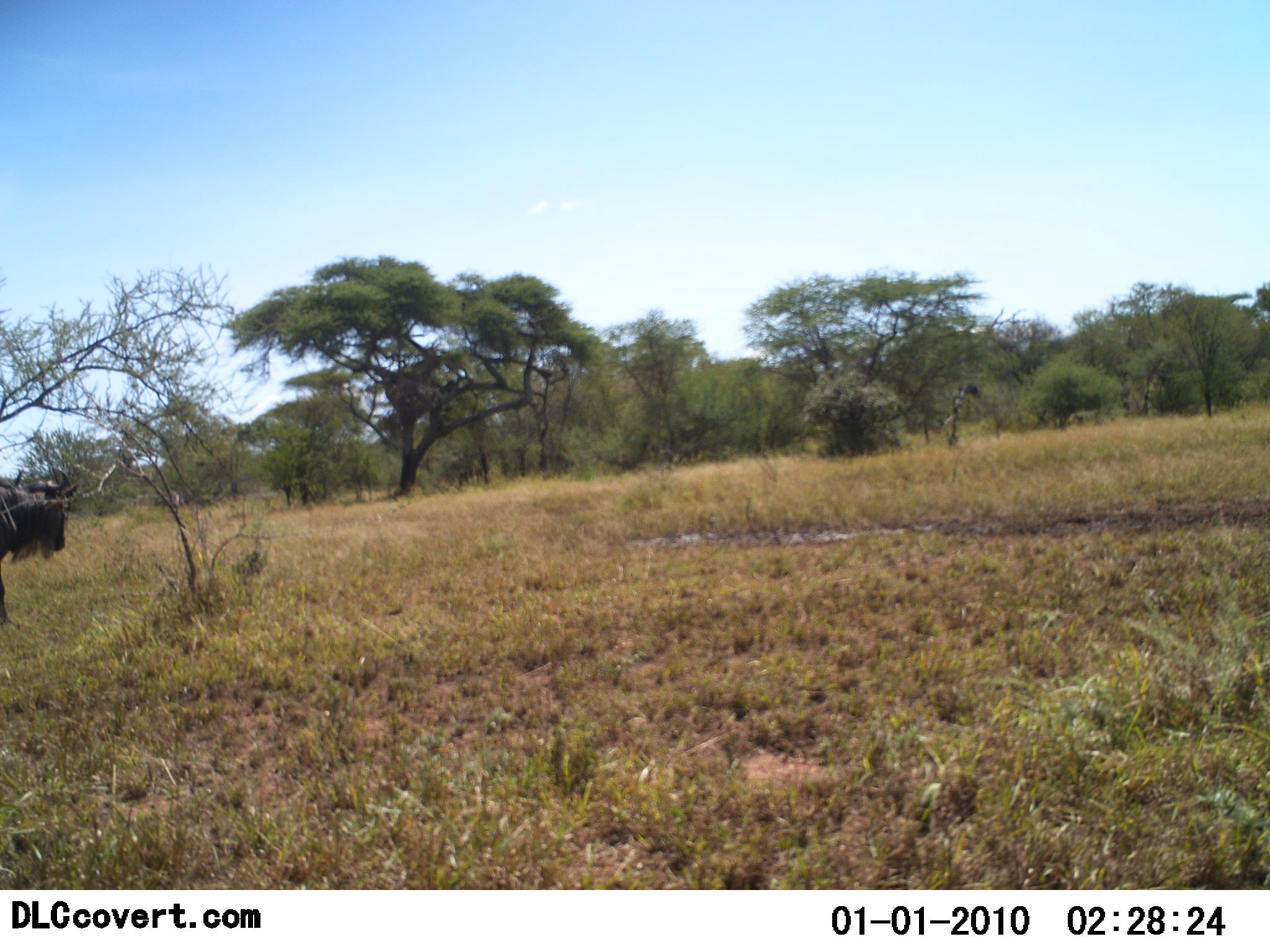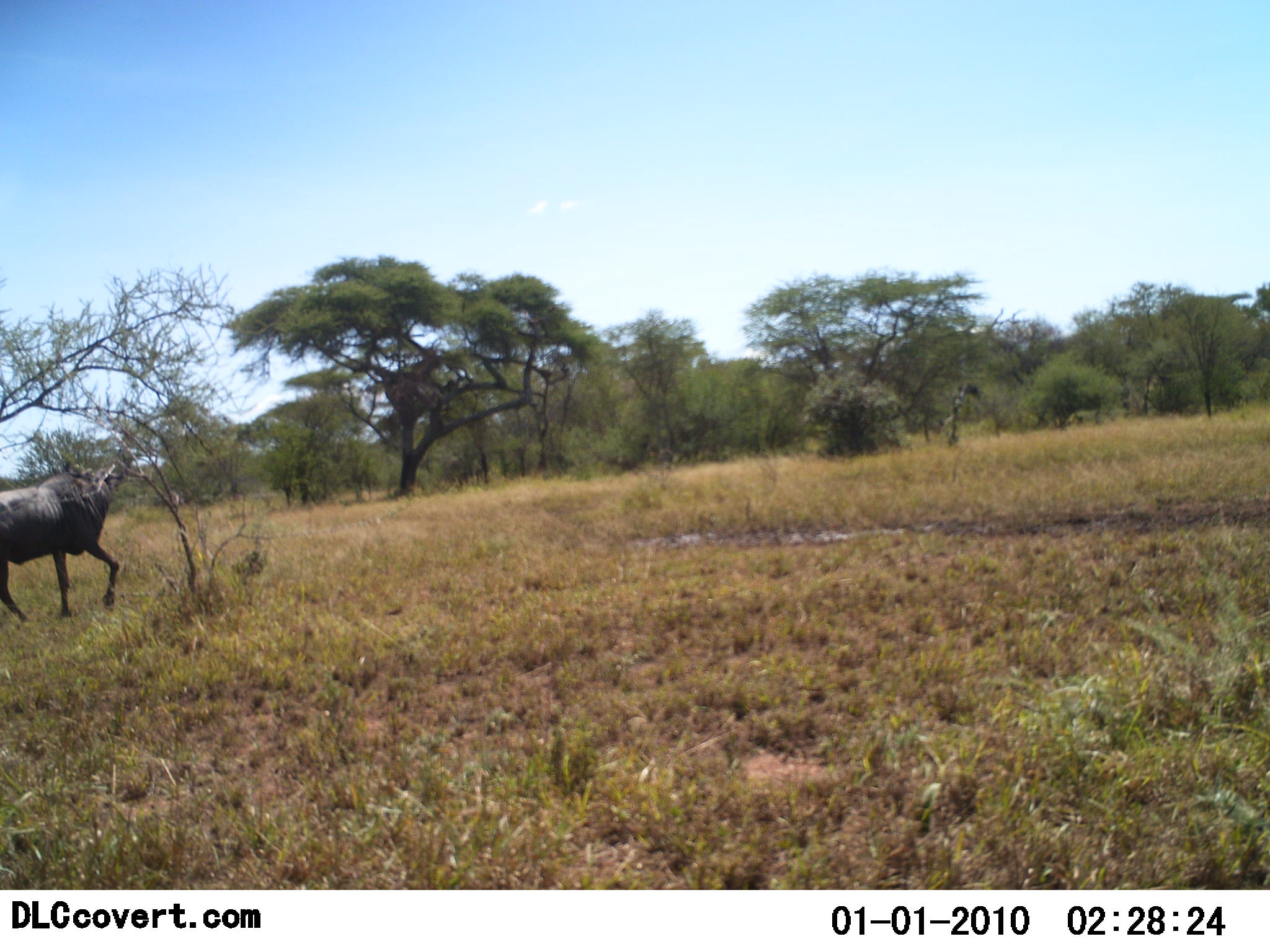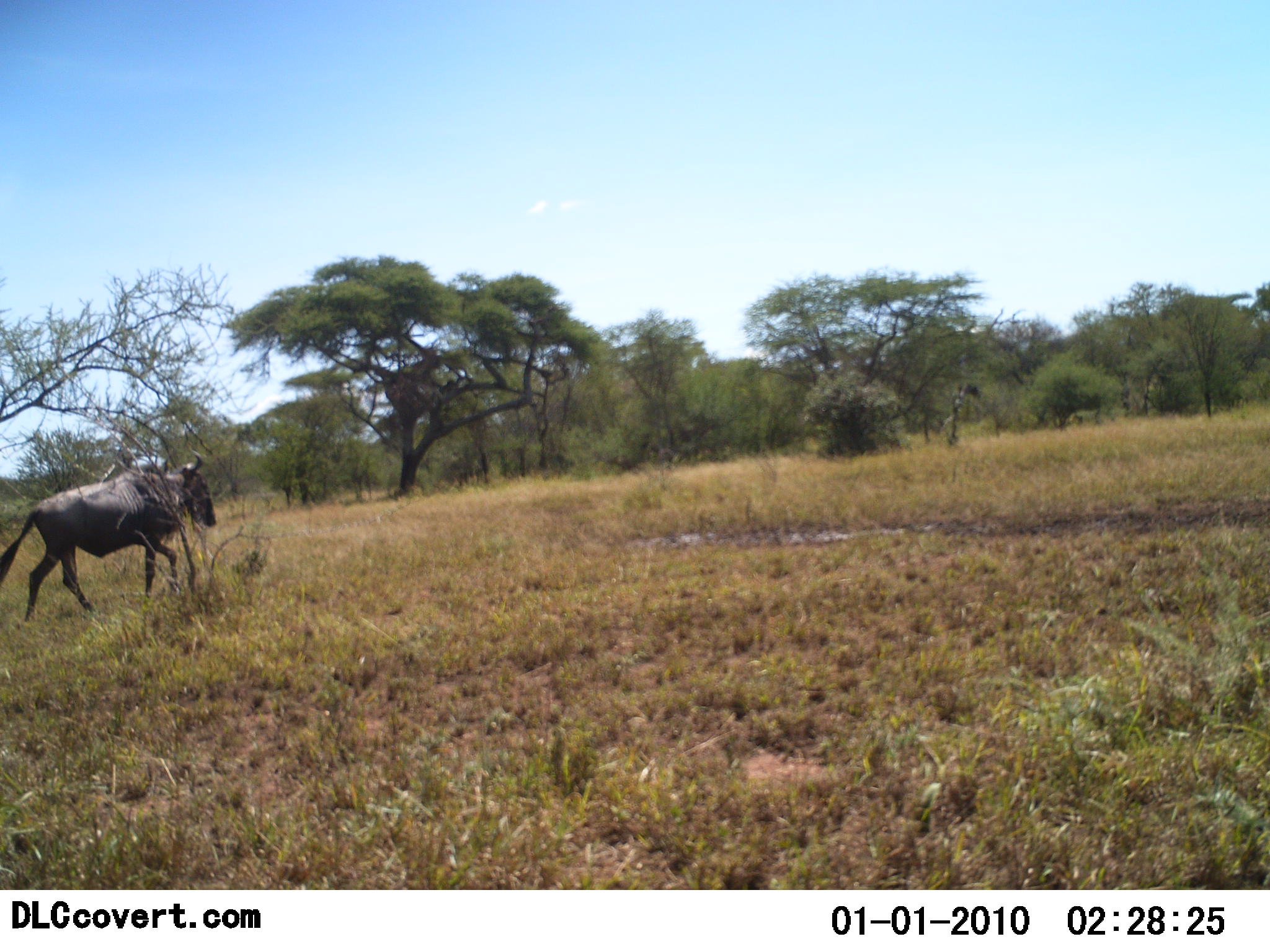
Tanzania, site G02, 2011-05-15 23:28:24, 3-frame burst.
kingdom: Animalia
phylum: Chordata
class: Mammalia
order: Artiodactyla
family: Bovidae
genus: Connochaetes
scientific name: Connochaetes taurinus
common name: blue wildebeest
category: wildebeest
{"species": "wildebeest (blue wildebeest) (Connochaetes taurinus)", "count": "1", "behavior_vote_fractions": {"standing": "0%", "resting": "0%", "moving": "100%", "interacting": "0%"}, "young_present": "0%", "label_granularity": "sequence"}